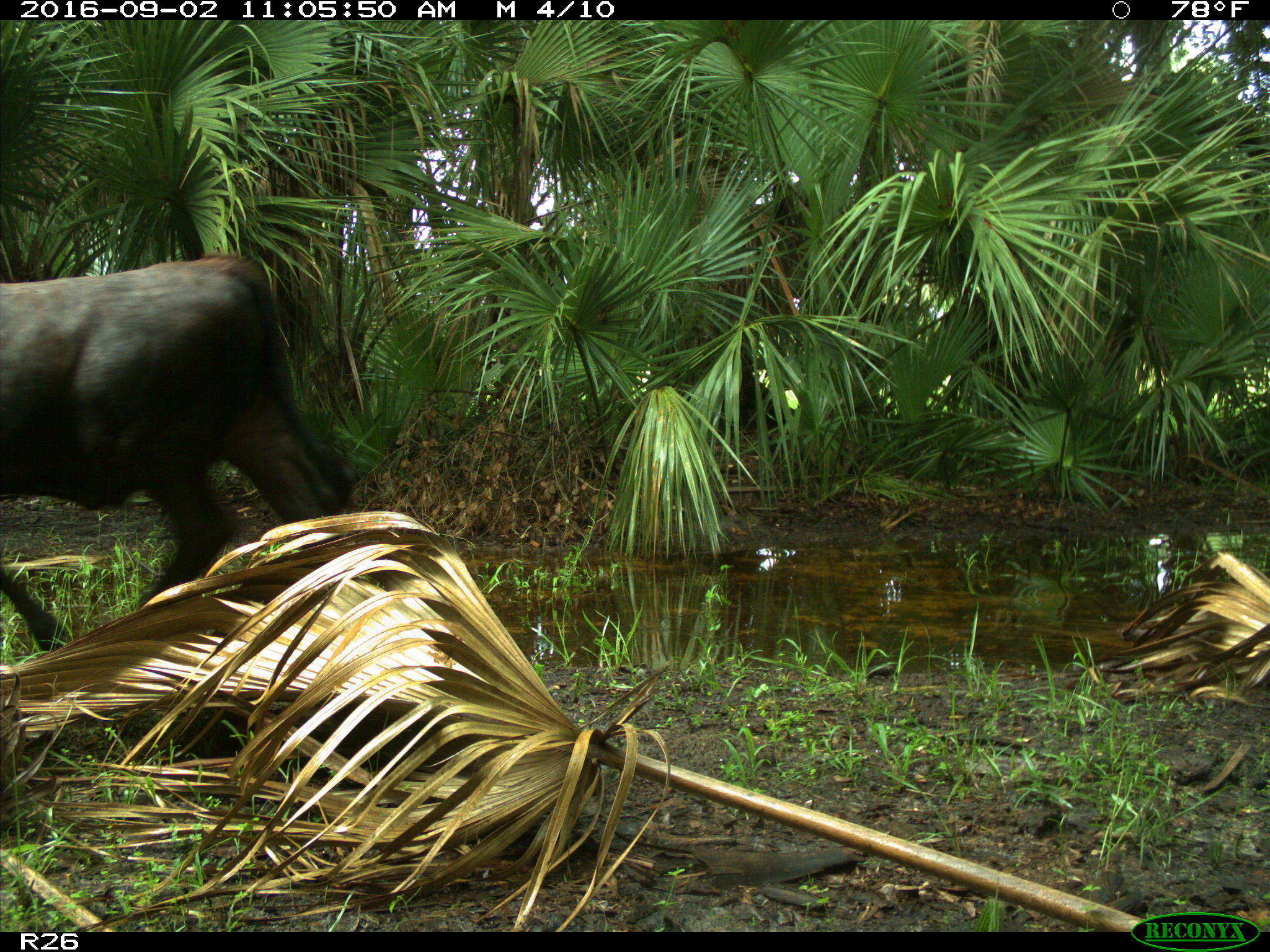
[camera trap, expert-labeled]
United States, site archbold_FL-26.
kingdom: Animalia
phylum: Chordata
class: Mammalia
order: Artiodactyla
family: Bovidae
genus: Bos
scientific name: Bos taurus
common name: domestic cow